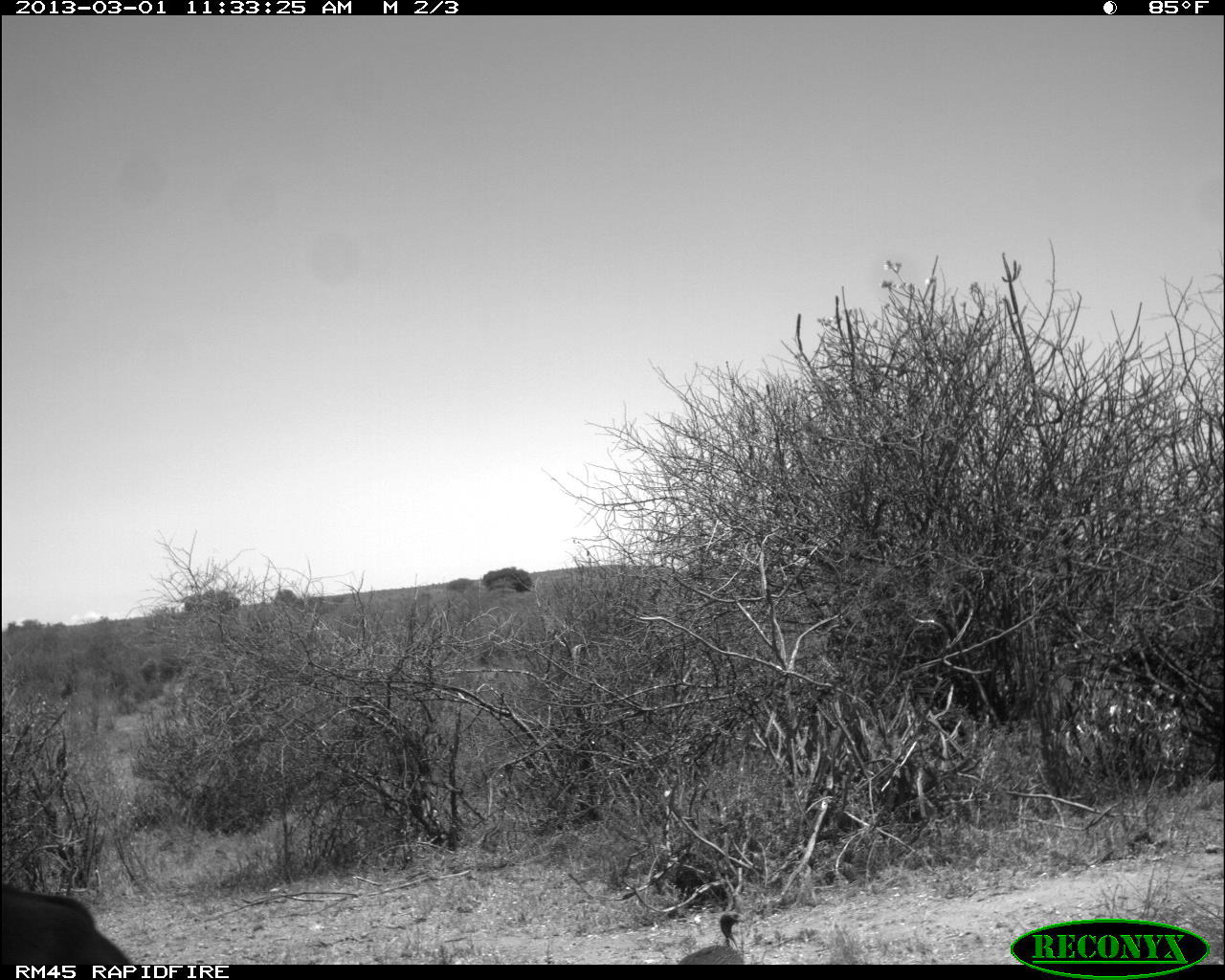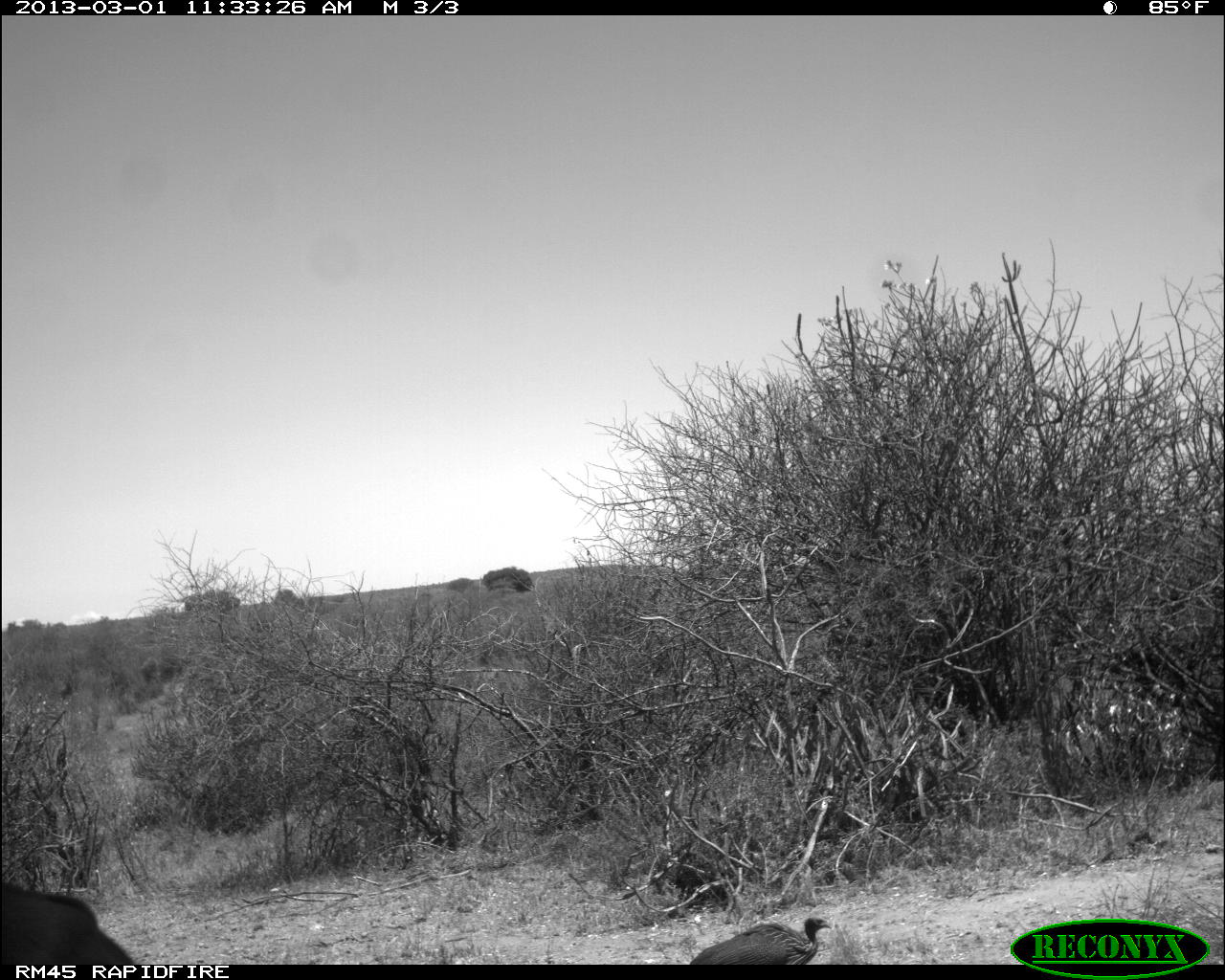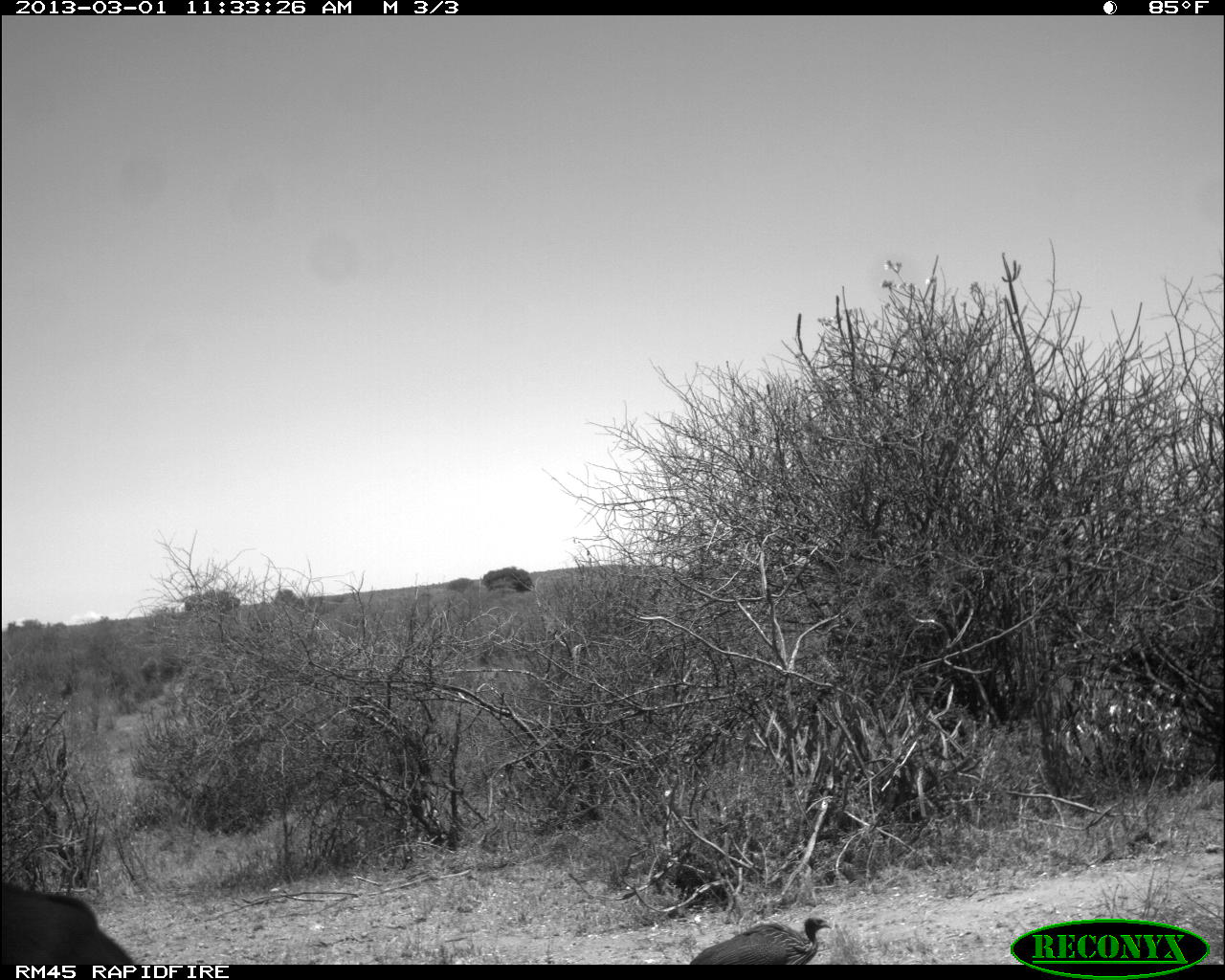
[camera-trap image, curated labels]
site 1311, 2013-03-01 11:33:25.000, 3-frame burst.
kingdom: Animalia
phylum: Chordata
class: Mammalia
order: Artiodactyla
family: Bovidae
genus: Aepyceros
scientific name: Aepyceros melampus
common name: impala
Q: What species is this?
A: Aepyceros melampus (impala).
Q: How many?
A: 1.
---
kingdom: Animalia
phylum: Chordata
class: Aves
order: Galliformes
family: Numididae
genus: Acryllium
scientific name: Acryllium vulturinum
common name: vulturine guineafowl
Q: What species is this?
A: Acryllium vulturinum (vulturine guineafowl).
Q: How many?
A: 1.